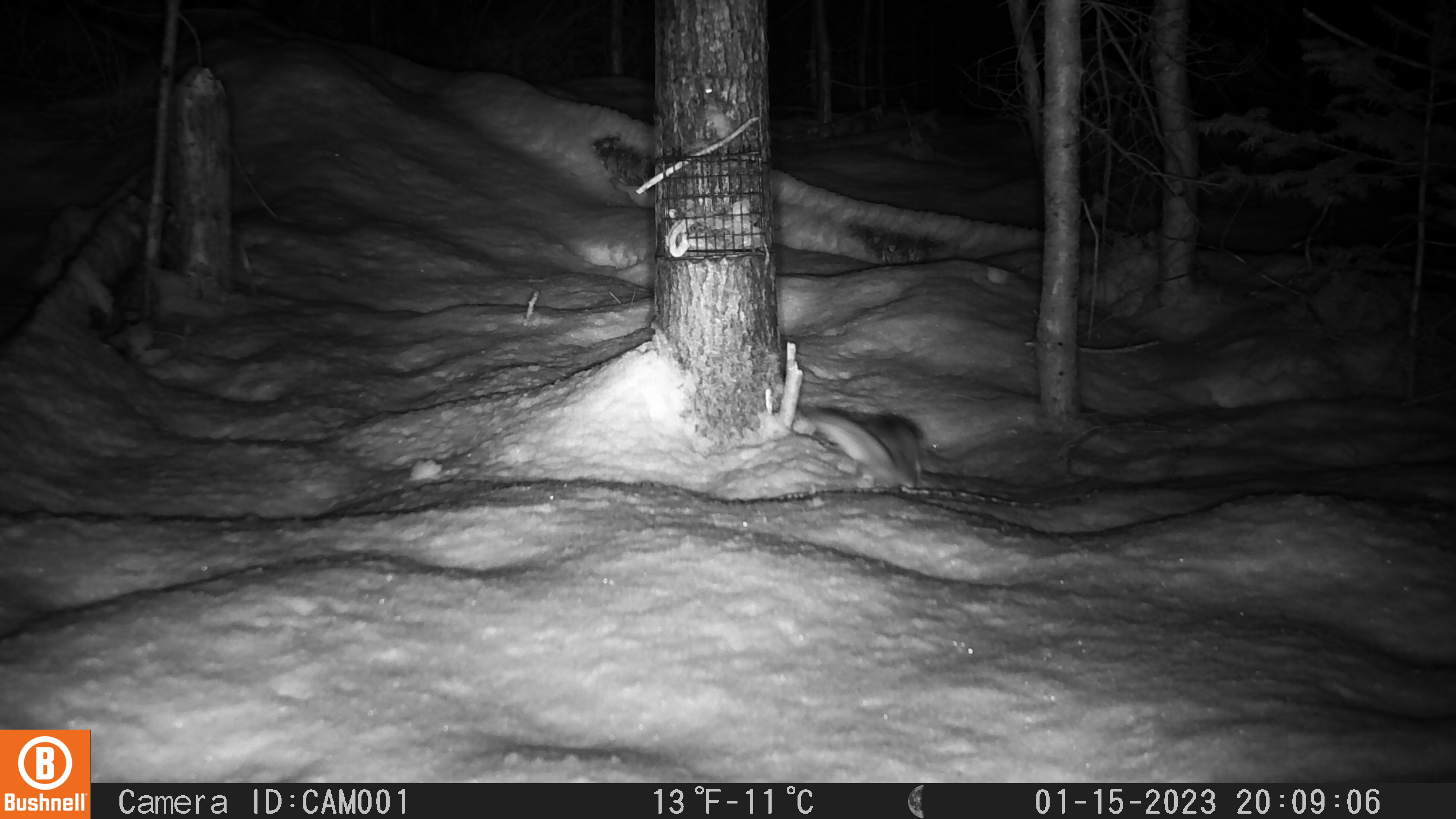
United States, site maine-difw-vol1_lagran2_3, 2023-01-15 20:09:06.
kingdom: Animalia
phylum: Chordata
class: Mammalia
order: Rodentia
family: Sciuridae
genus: Glaucomys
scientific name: Glaucomys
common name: flying squirrel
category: flying squirrel sp.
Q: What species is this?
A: Flying squirrel sp. (flying squirrel) (Glaucomys).